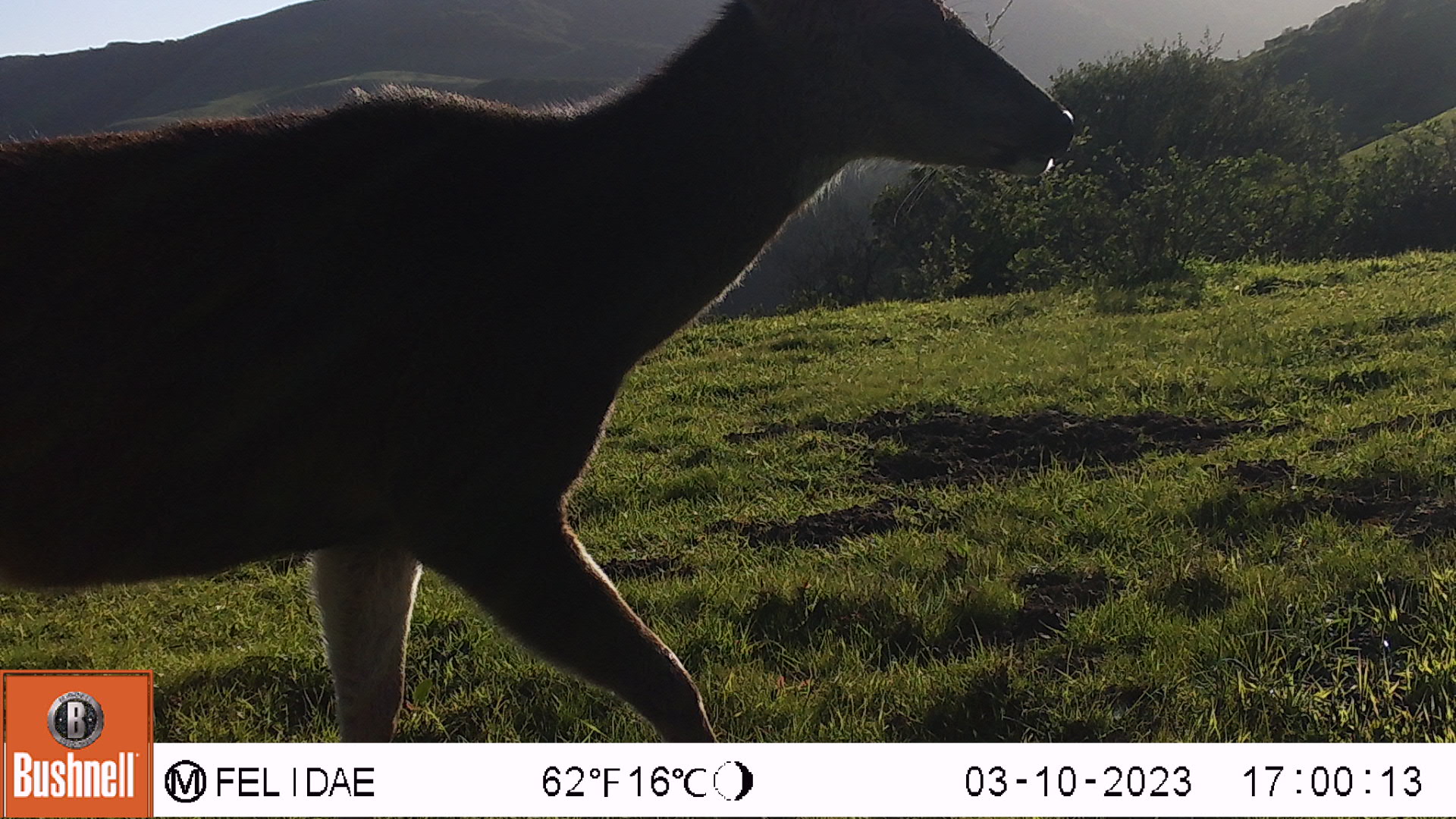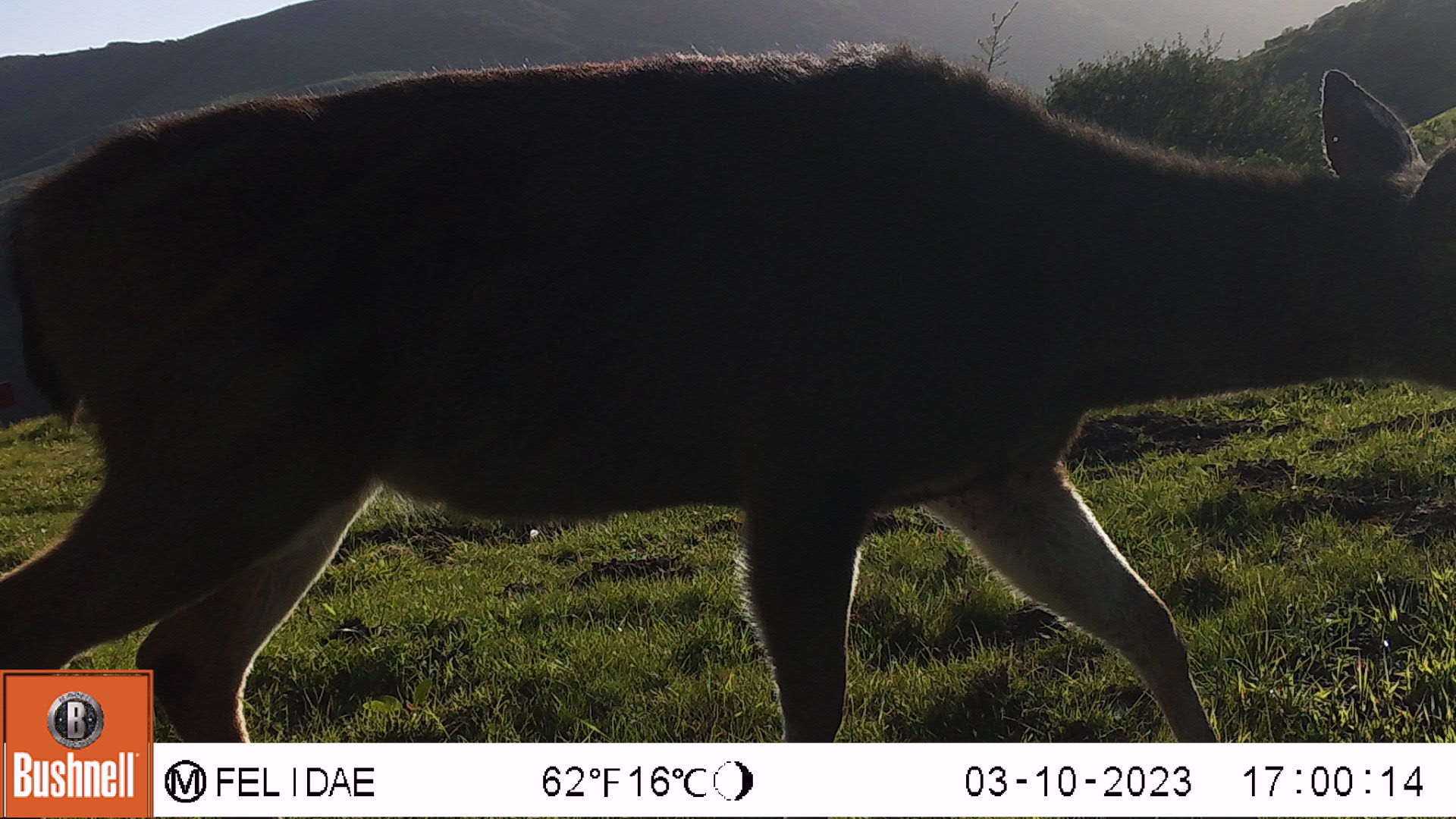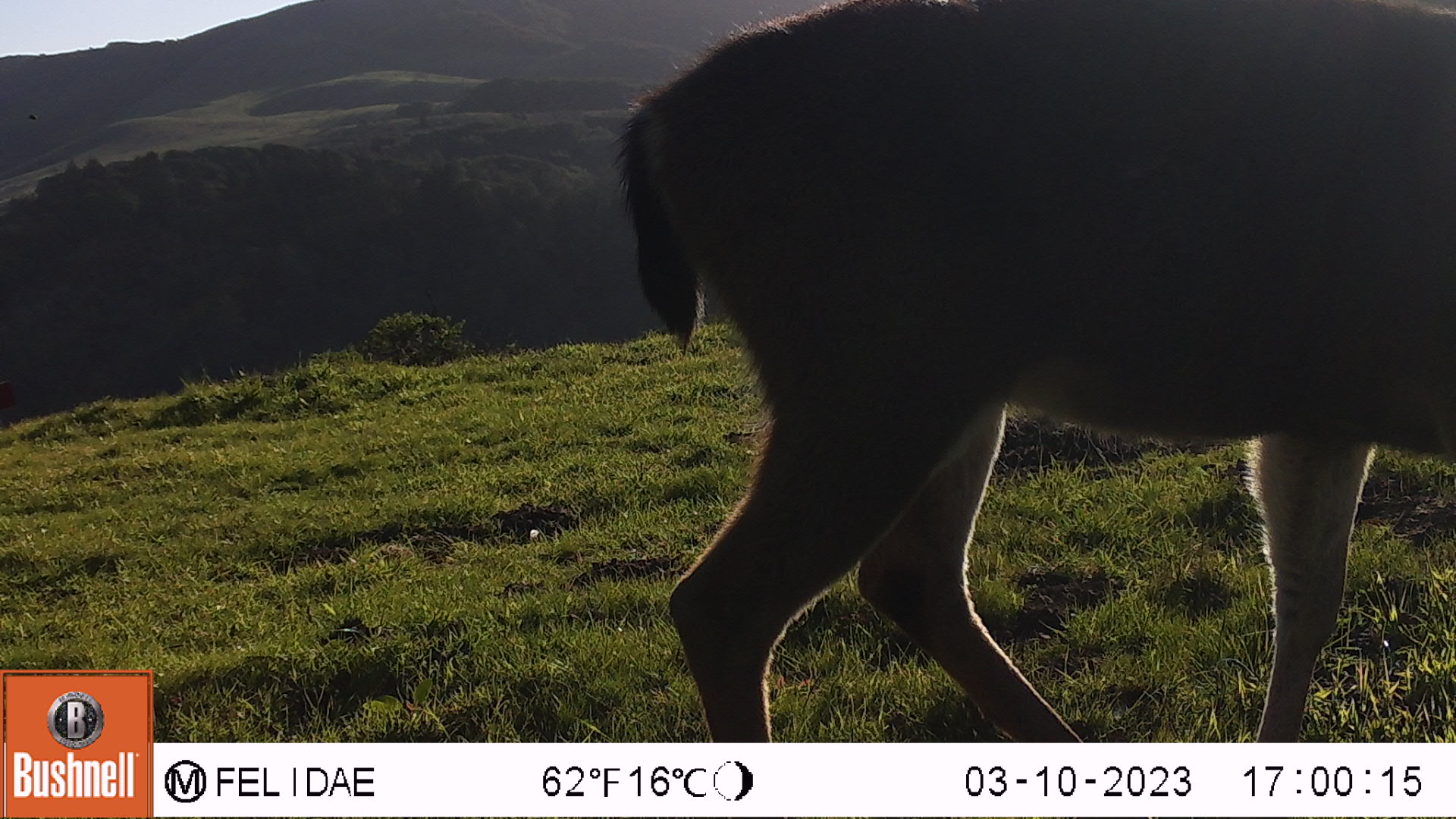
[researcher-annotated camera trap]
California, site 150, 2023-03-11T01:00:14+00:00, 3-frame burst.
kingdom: Animalia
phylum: Chordata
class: Mammalia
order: Artiodactyla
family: Cervidae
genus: Odocoileus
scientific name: Odocoileus hemionus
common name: mule deer